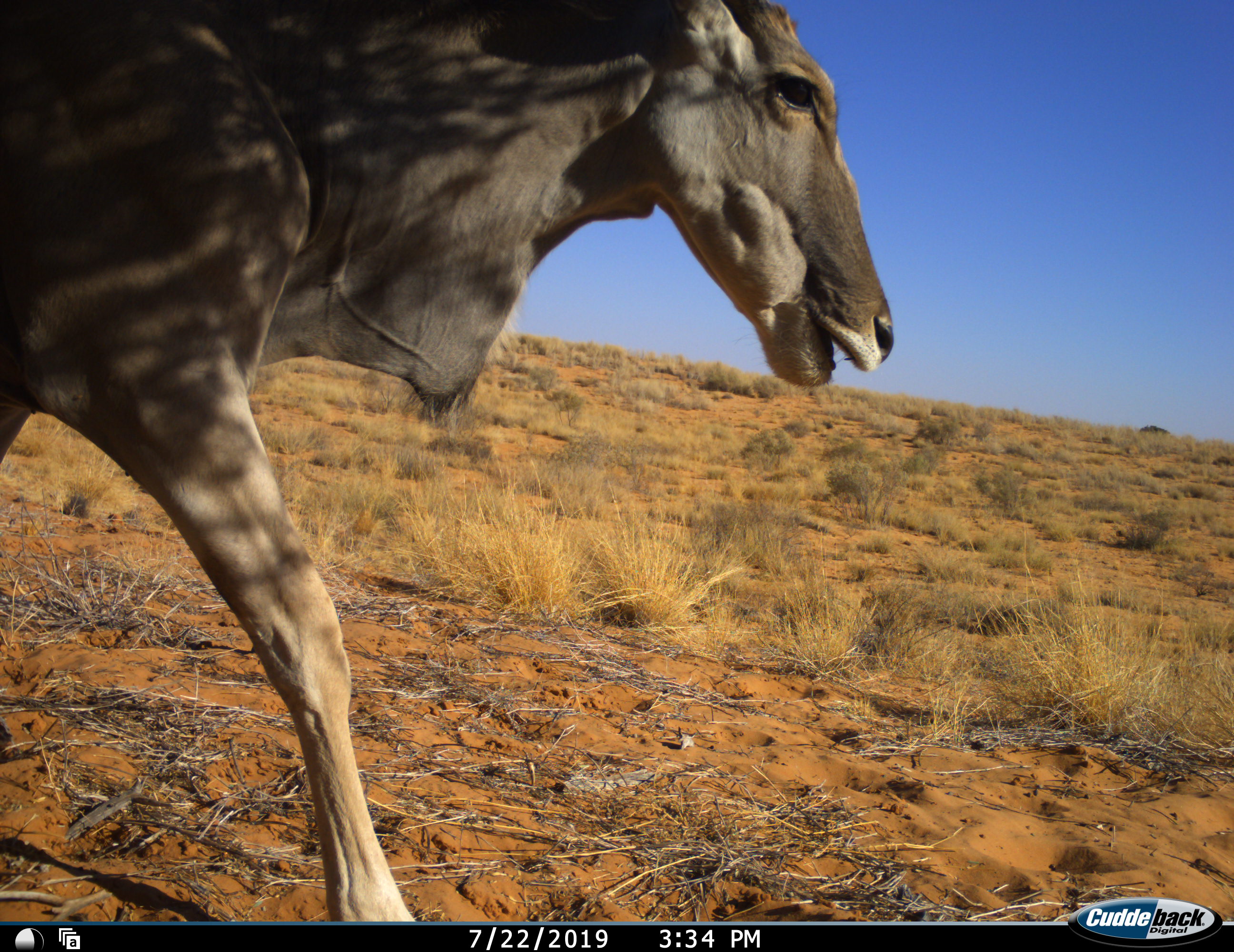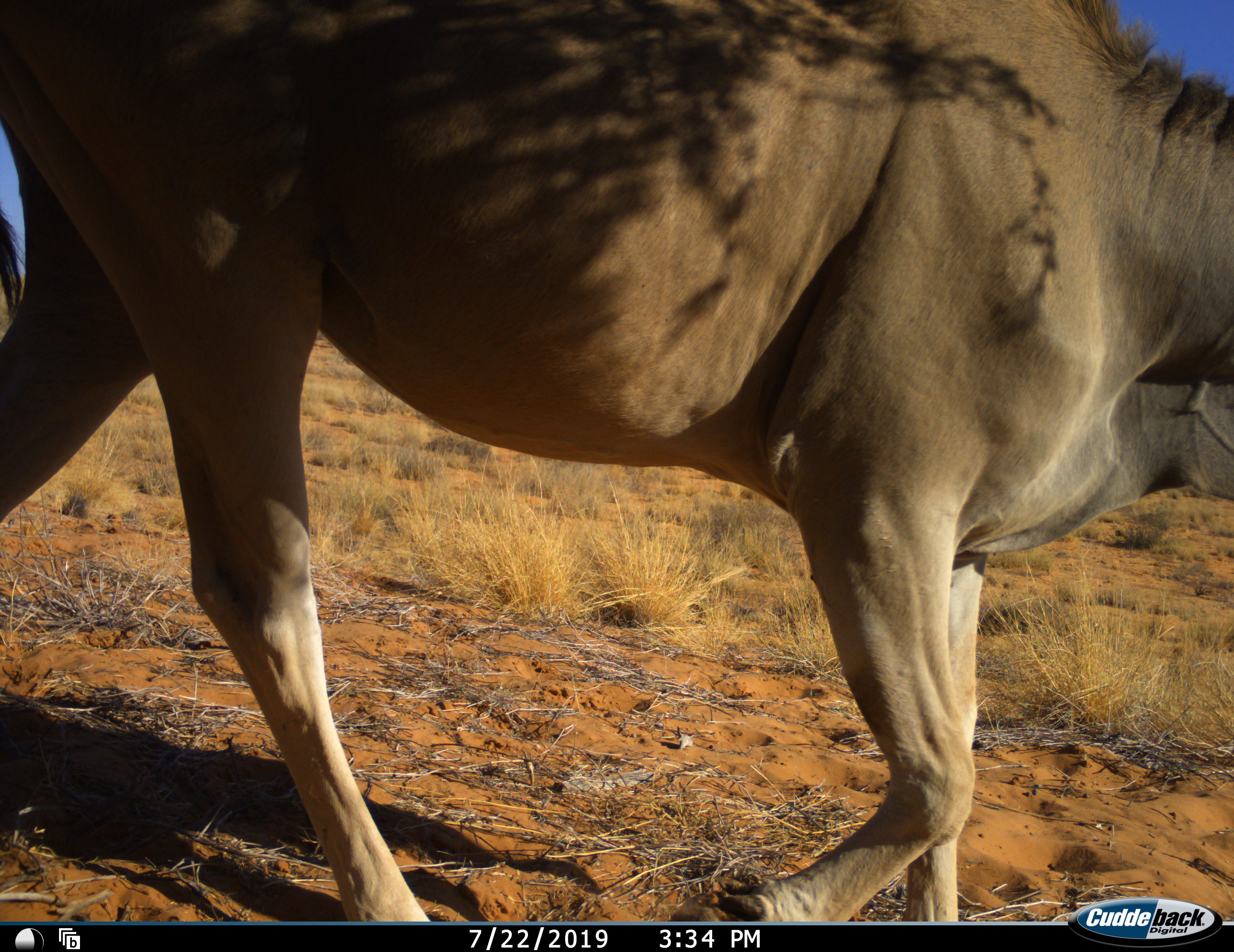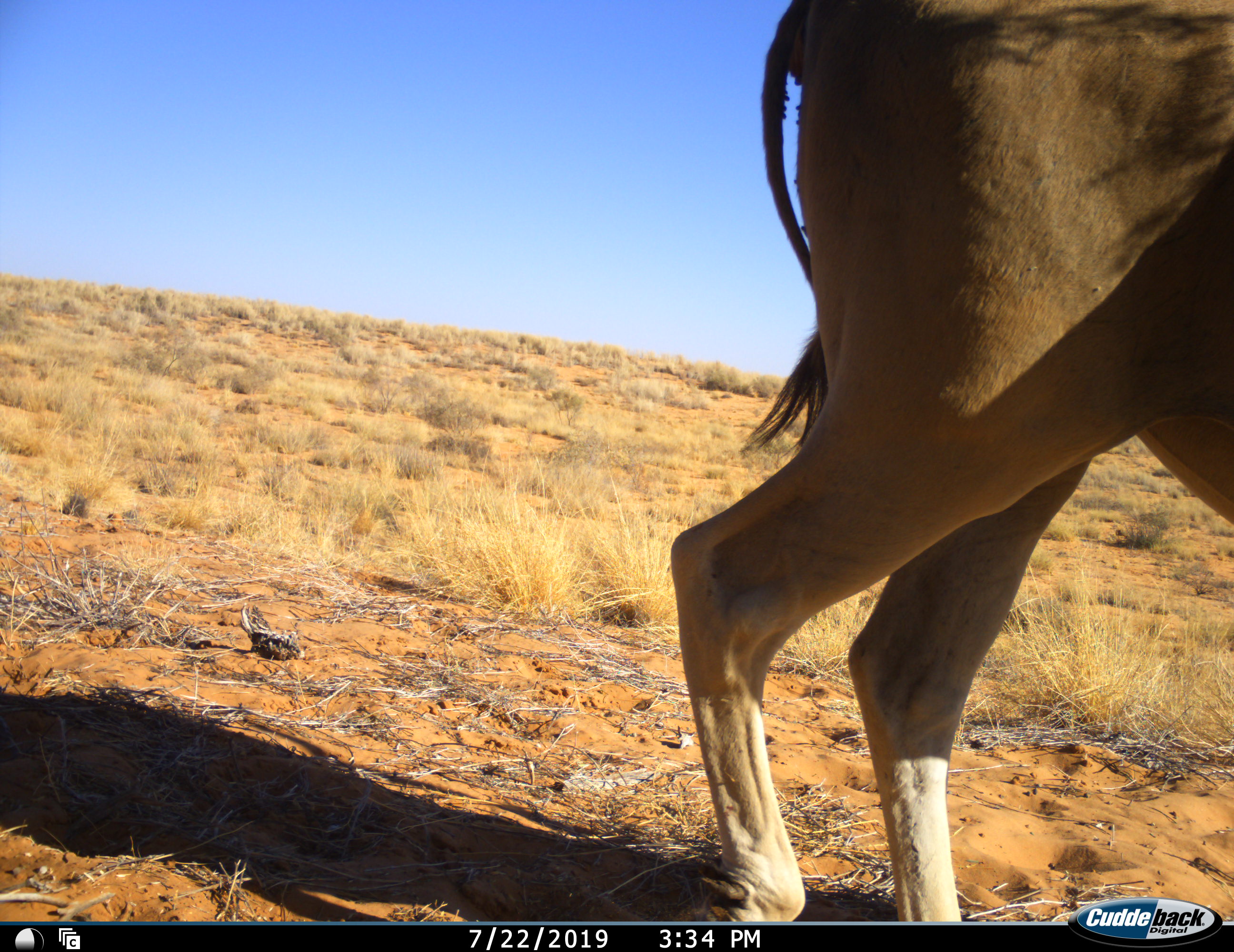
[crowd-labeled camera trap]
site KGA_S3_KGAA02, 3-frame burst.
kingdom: Animalia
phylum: Chordata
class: Mammalia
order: Artiodactyla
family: Bovidae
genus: Tragelaphus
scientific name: Tragelaphus oryx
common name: eland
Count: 1.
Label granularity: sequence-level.